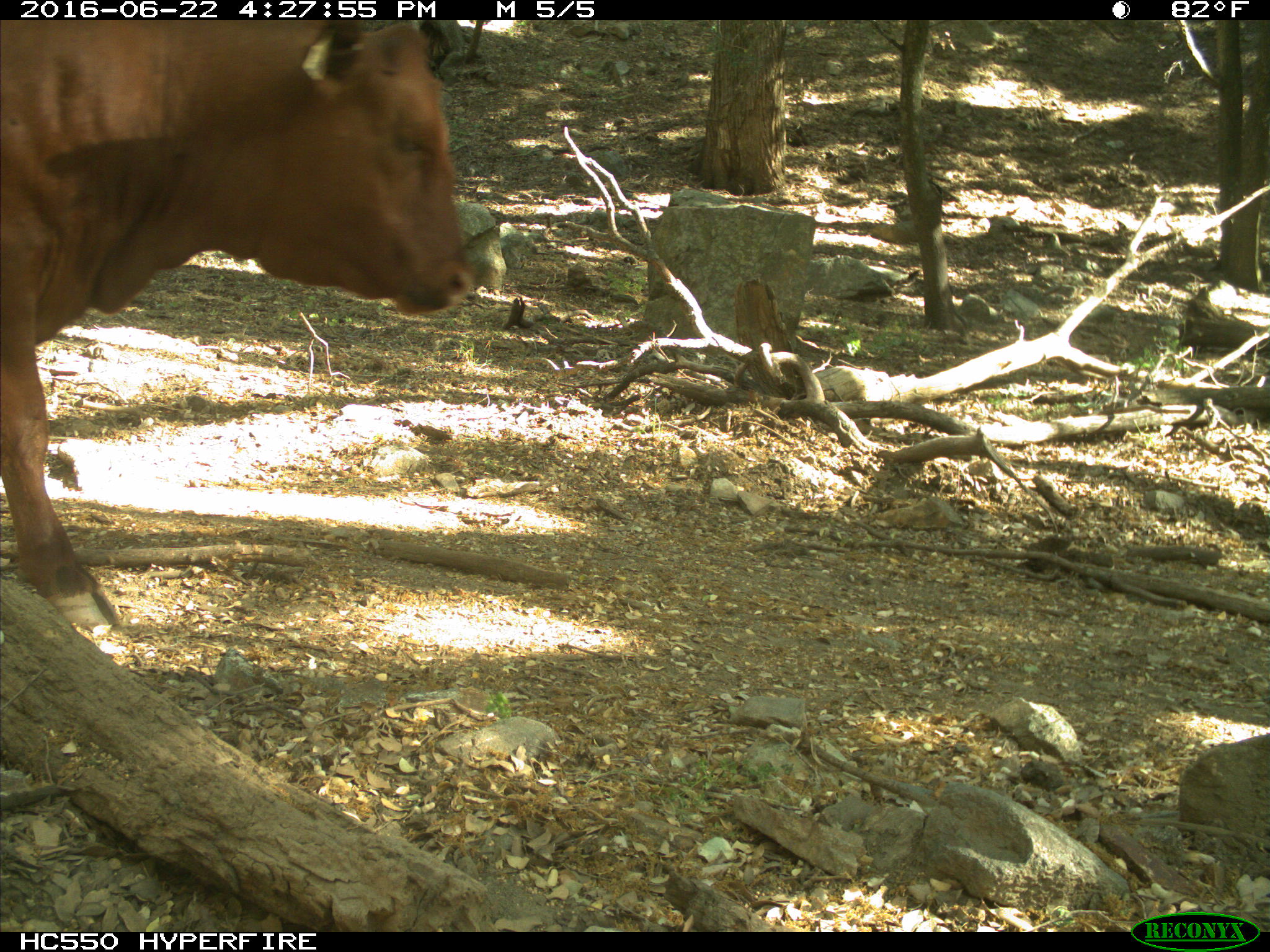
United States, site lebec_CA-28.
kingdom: Animalia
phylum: Chordata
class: Mammalia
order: Artiodactyla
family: Bovidae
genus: Bos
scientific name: Bos taurus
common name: domestic cow